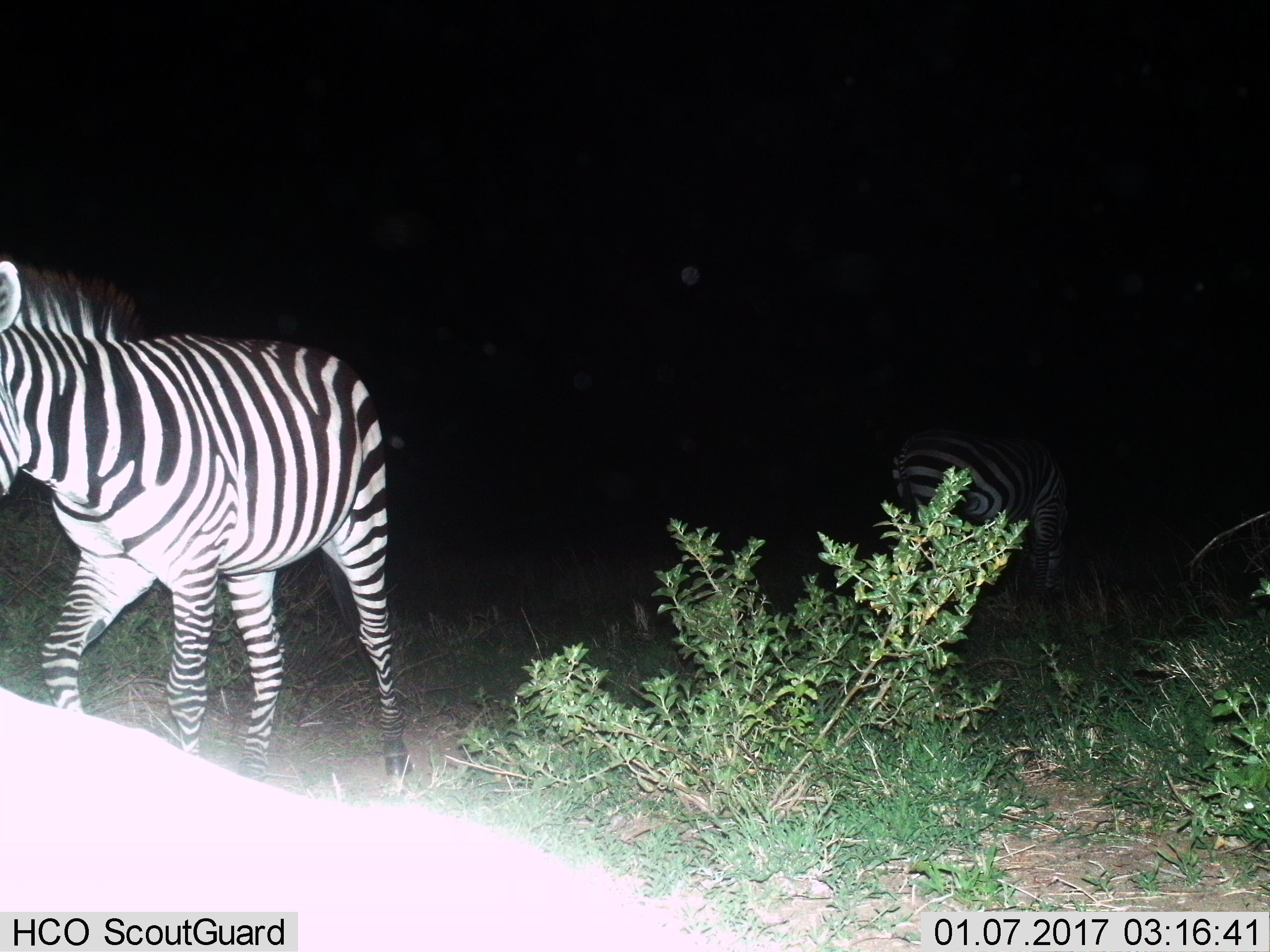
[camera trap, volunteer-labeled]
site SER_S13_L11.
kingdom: Animalia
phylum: Chordata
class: Mammalia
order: Perissodactyla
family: Equidae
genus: Equus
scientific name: Equus quagga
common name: plains zebra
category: zebraplains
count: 2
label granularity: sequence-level